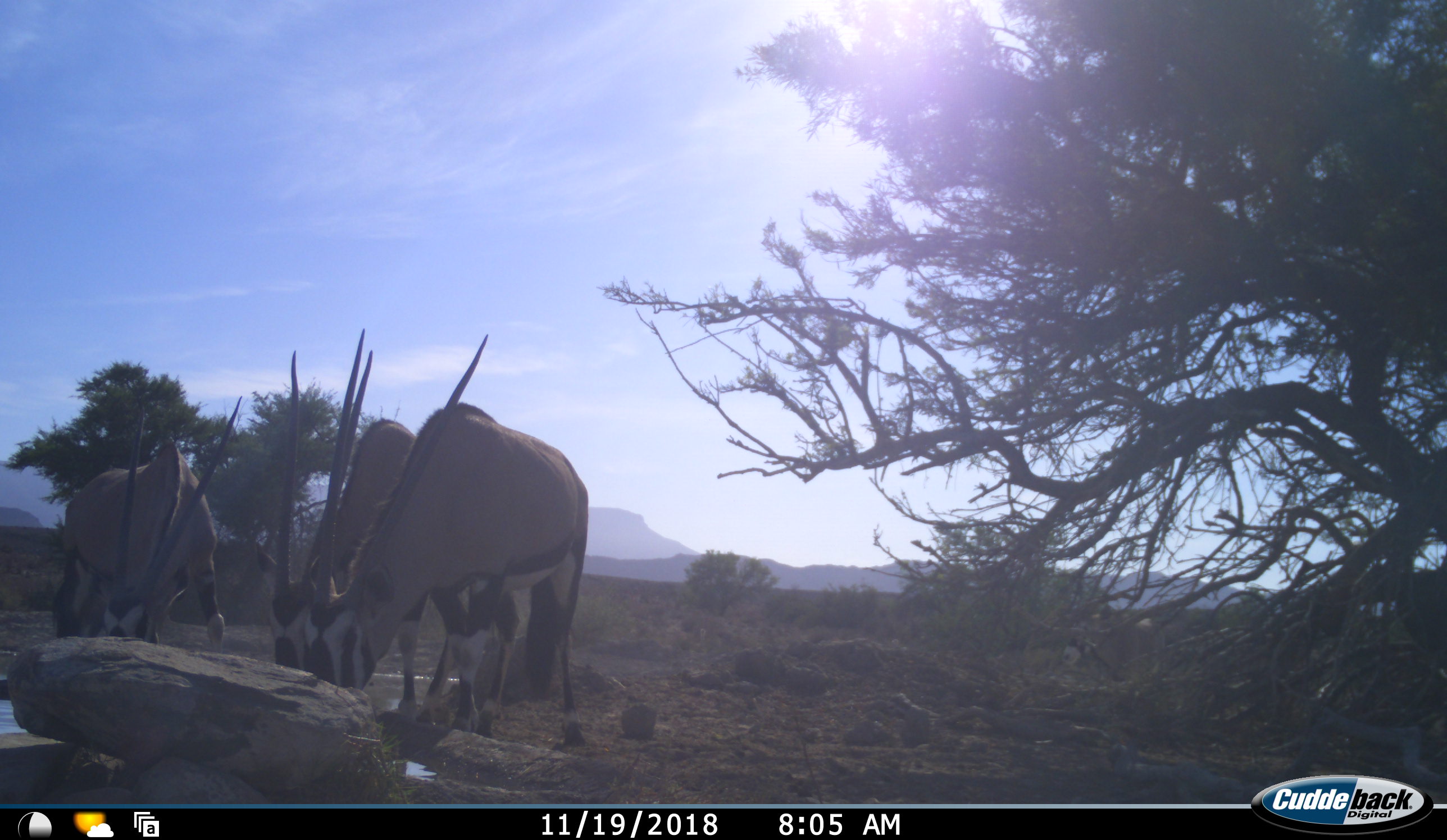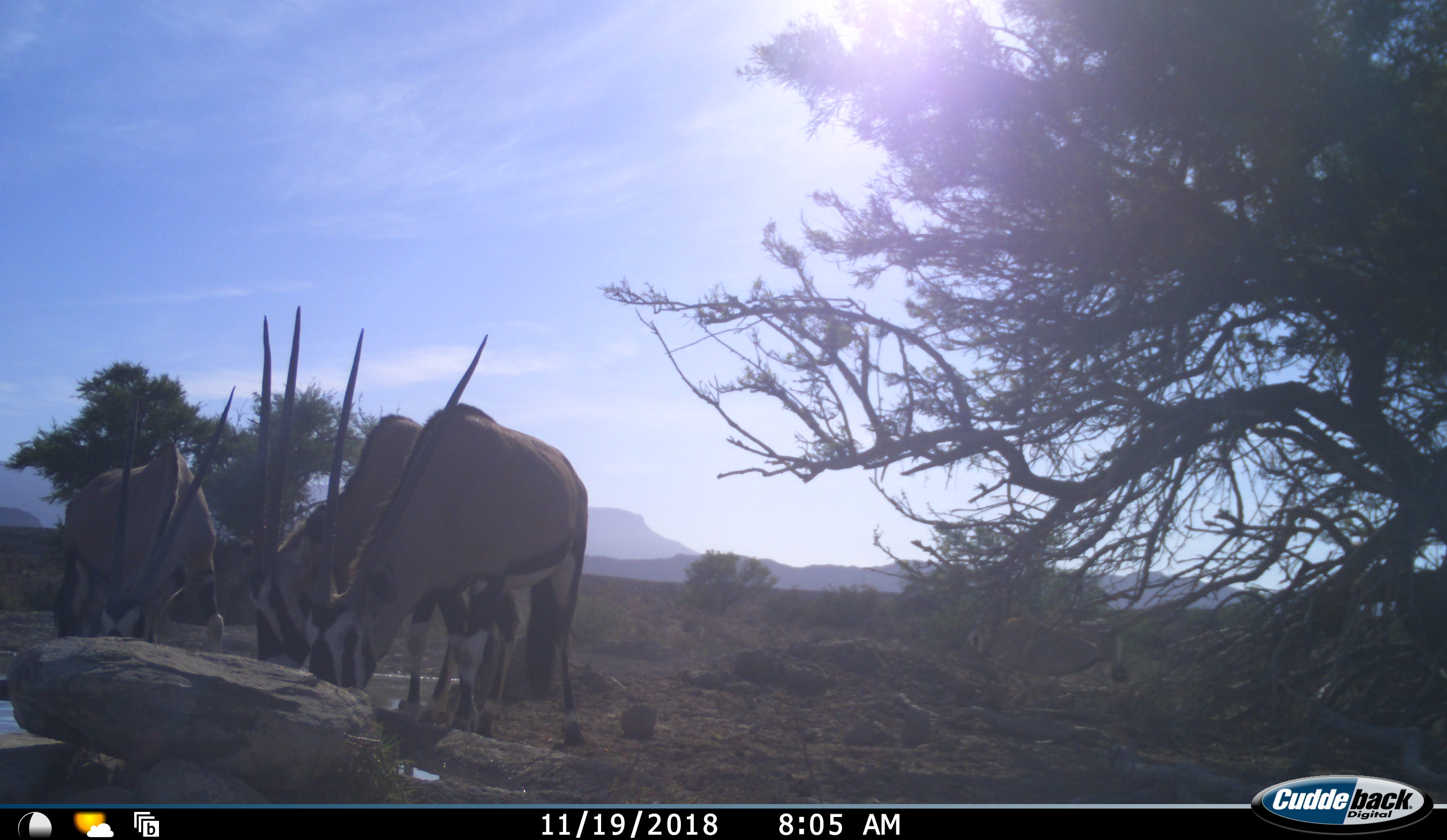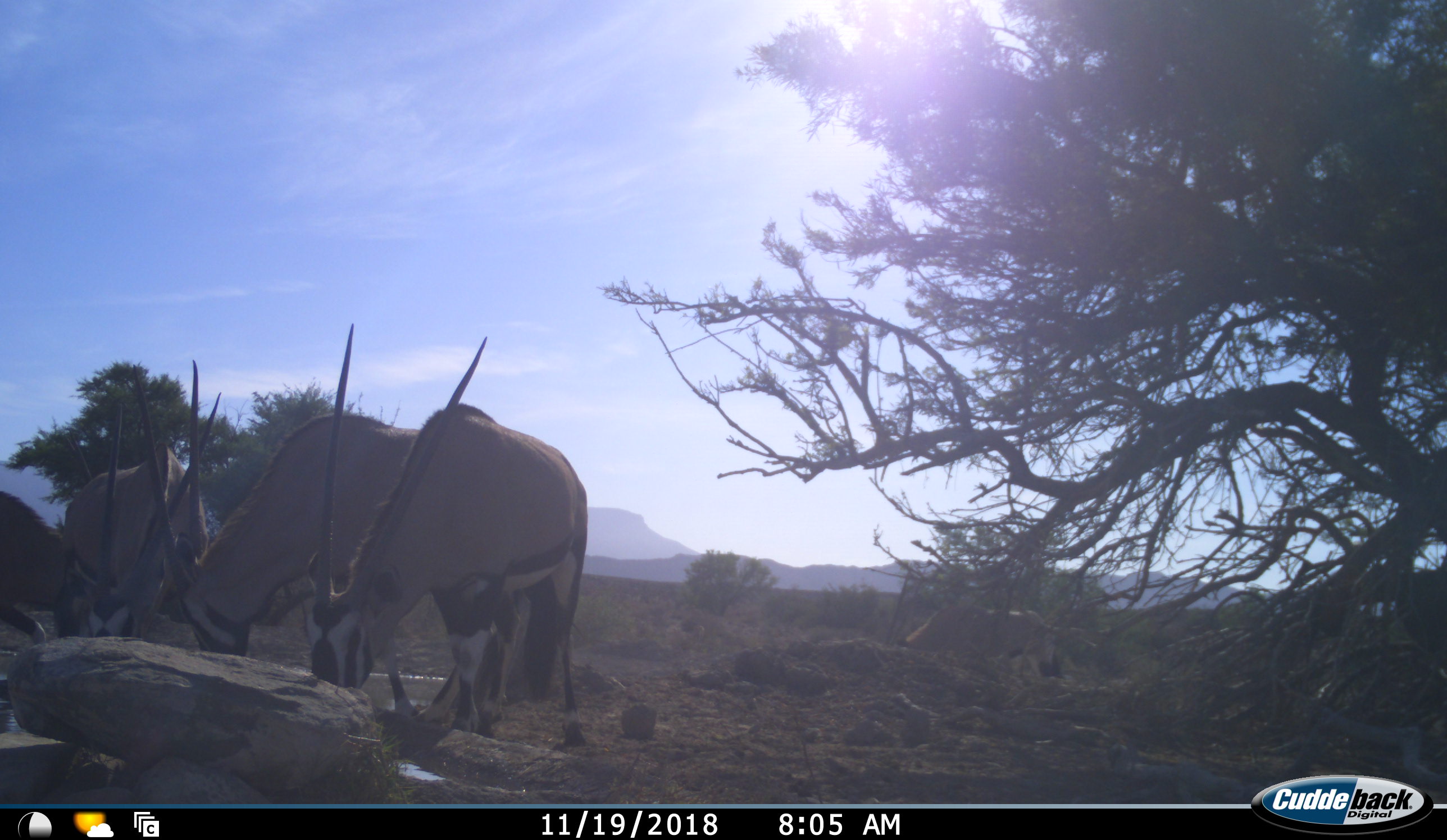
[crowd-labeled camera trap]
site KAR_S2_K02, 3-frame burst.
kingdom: Animalia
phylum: Chordata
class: Mammalia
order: Artiodactyla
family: Bovidae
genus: Oryx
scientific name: Oryx gazella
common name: gemsbok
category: oryx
Oryx (gemsbok) (Oryx gazella), count 4. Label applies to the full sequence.